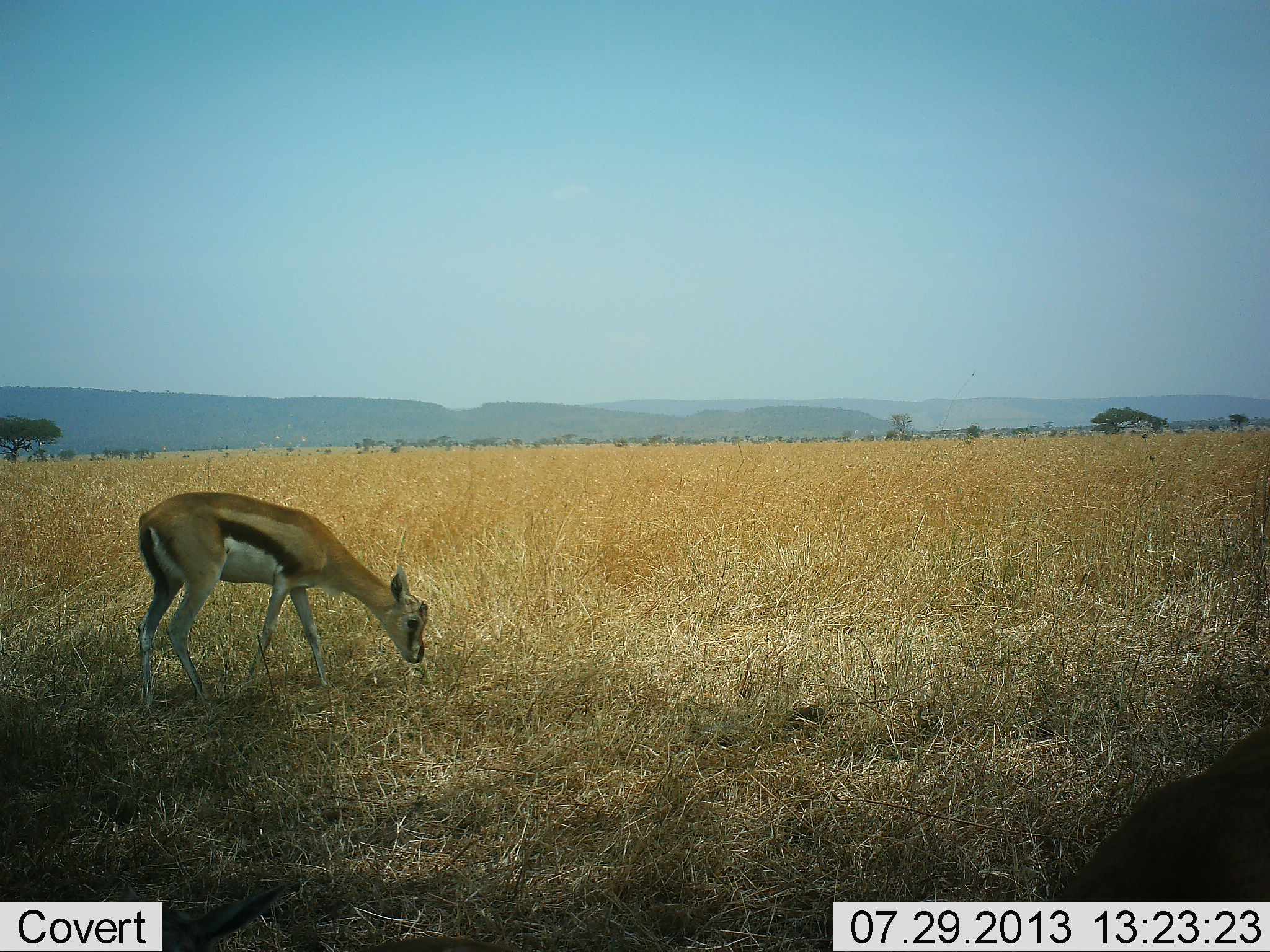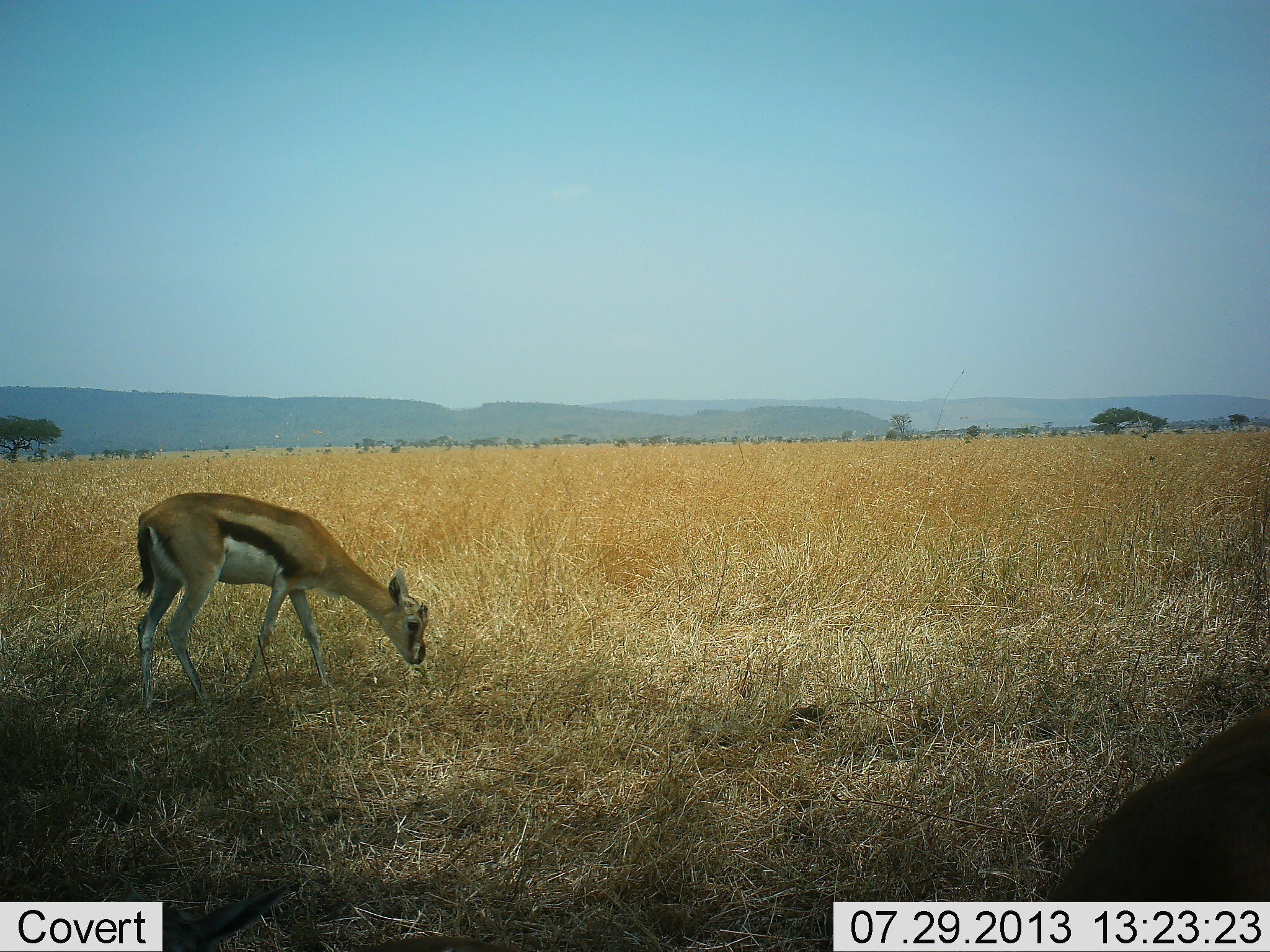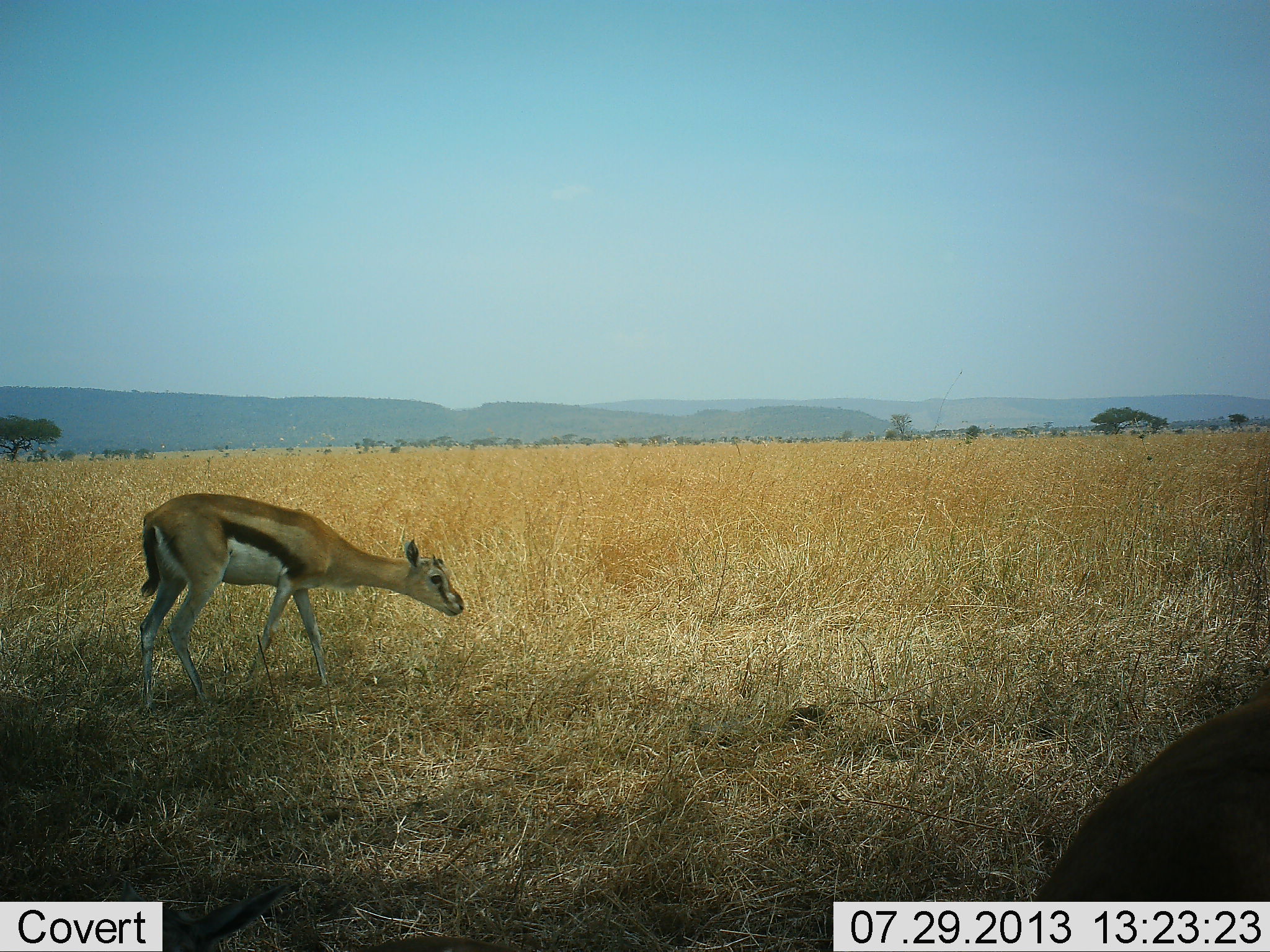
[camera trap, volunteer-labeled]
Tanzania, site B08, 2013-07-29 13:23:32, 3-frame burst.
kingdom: Animalia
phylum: Chordata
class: Mammalia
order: Artiodactyla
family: Bovidae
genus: Eudorcas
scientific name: Eudorcas thomsonii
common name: thomson's gazelle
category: gazellethomsons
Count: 2.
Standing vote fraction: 40%.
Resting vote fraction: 10%.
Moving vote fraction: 0%.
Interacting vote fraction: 0%.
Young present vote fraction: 0%.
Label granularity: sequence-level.